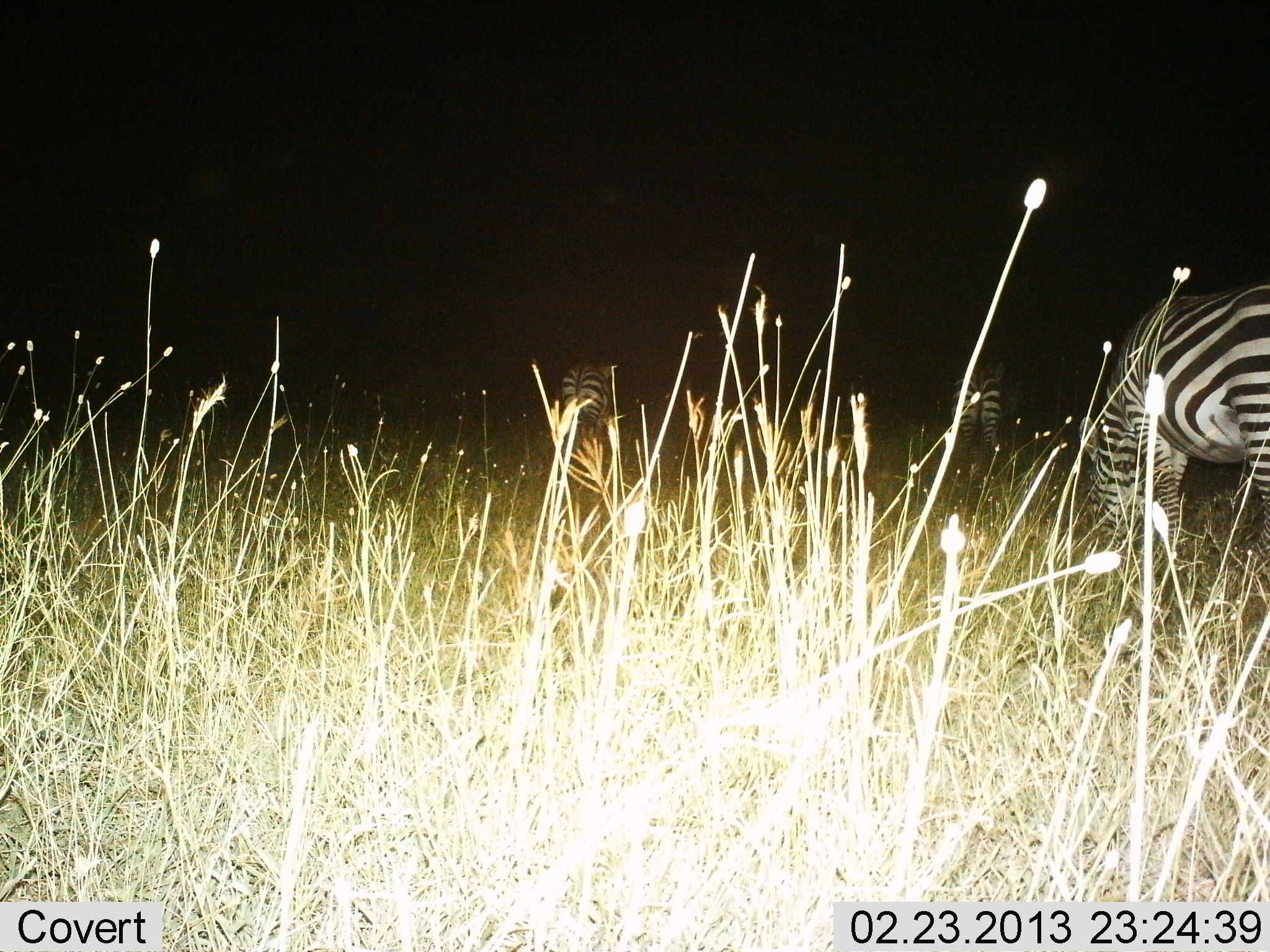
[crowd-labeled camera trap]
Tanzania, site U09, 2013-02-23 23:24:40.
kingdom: Animalia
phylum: Chordata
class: Mammalia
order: Perissodactyla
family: Equidae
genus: Equus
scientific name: Equus quagga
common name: plains zebra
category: zebra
Zebra (plains zebra) (Equus quagga), count 3. Behavior (volunteer vote fractions): standing 52%, resting 0%, moving 7%, interacting 0%. Young present (vote fraction): 0%. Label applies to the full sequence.